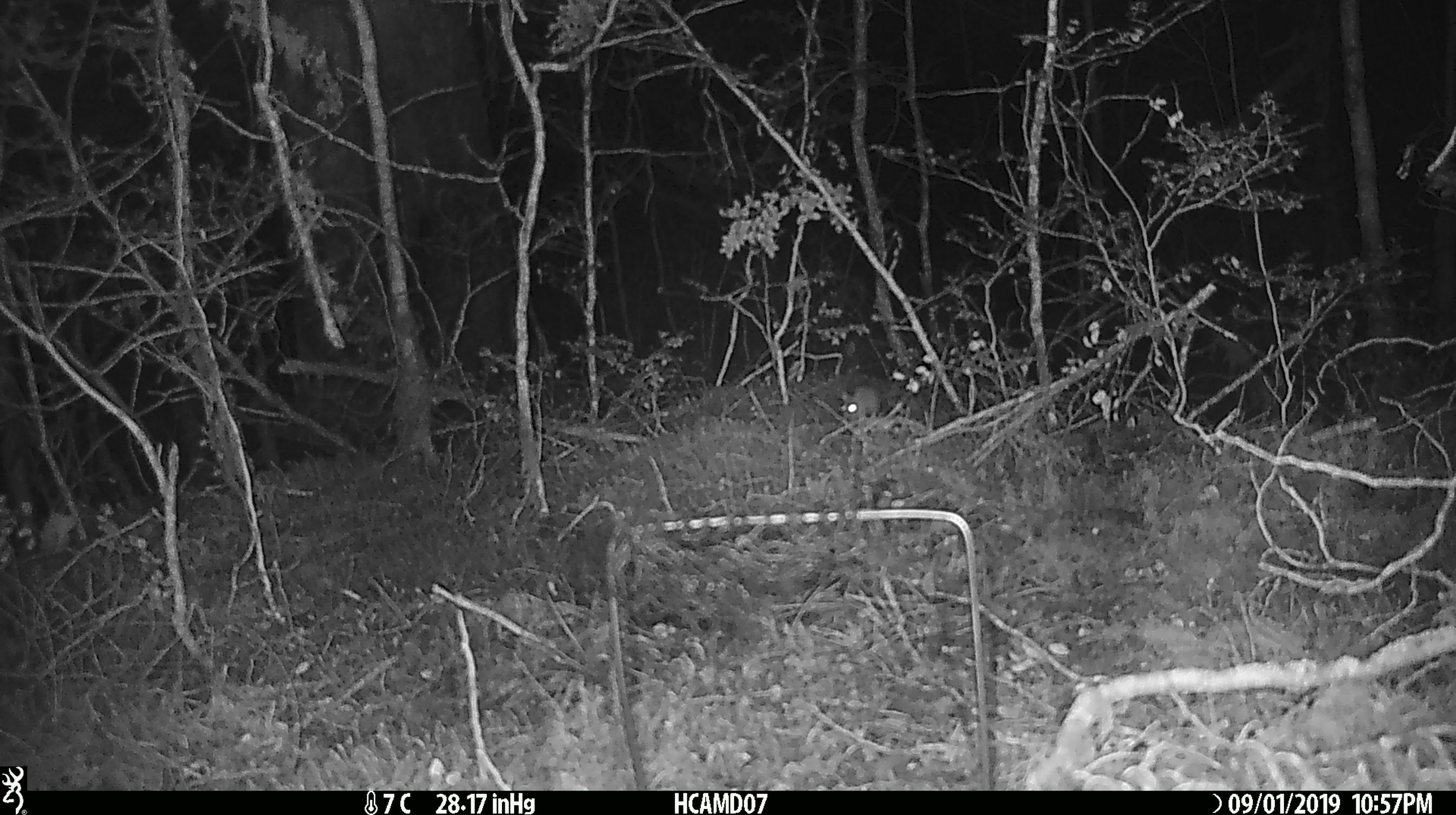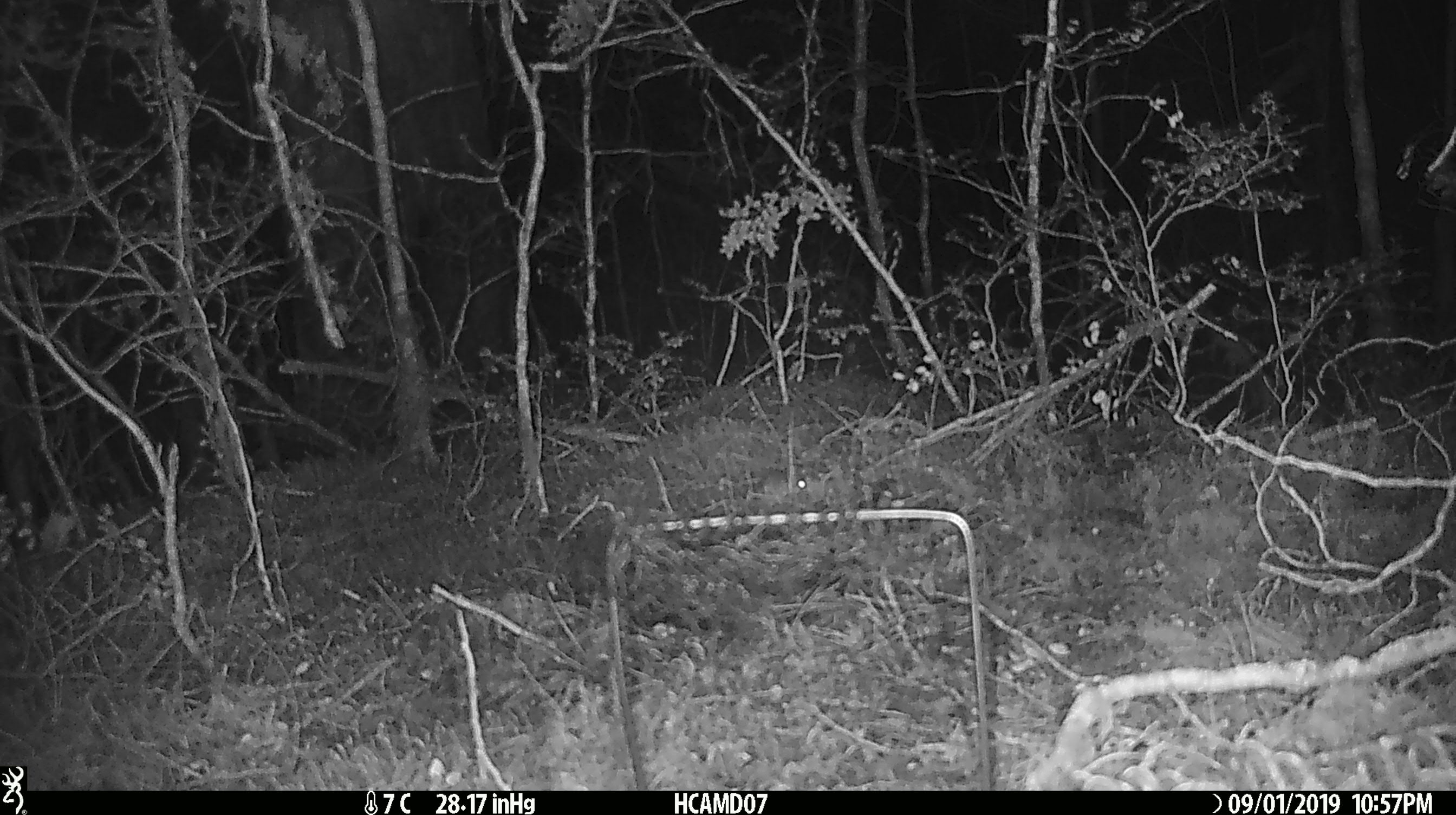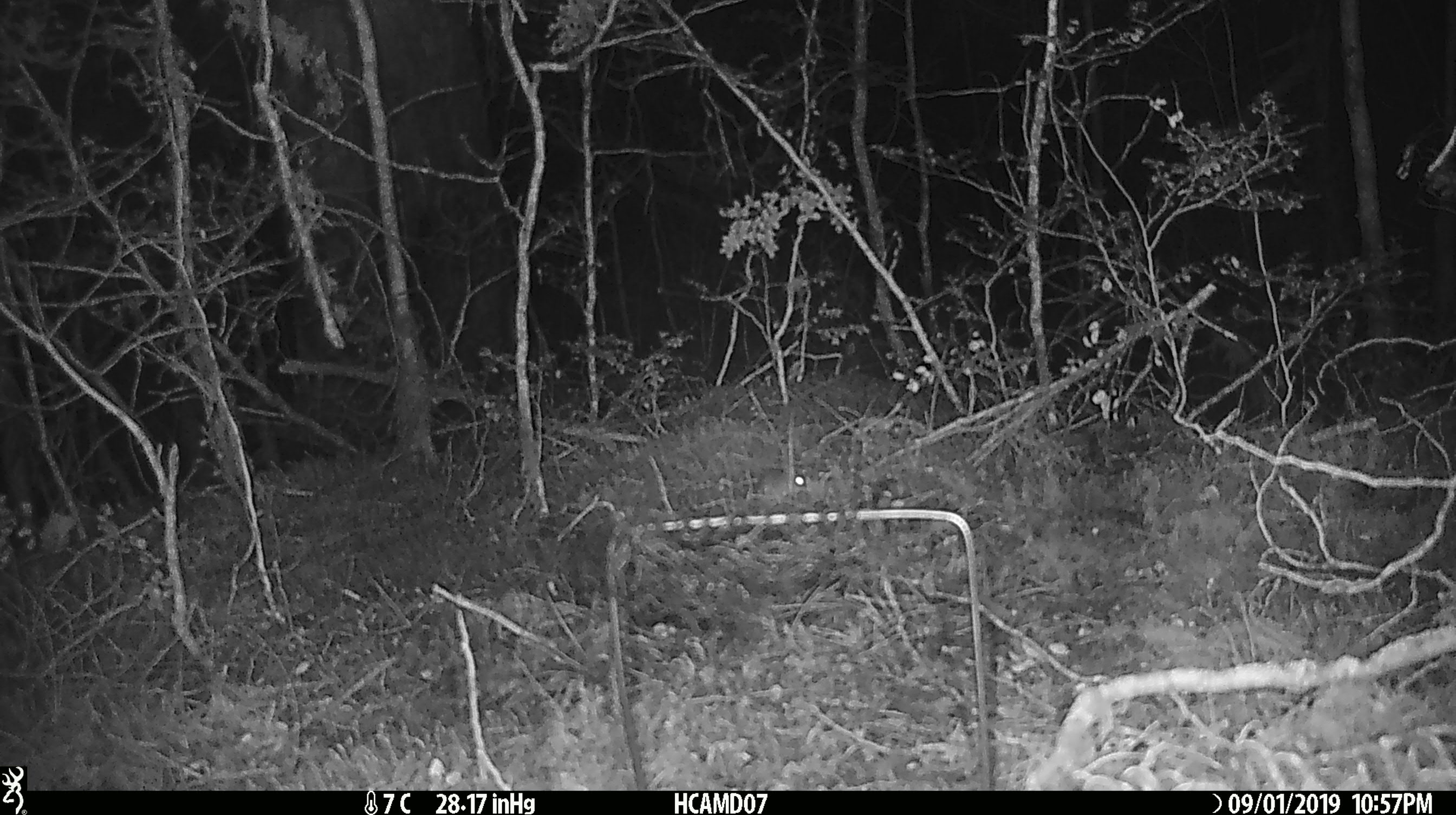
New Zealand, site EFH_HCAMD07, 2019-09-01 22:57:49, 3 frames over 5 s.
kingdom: Animalia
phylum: Chordata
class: Mammalia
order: Rodentia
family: Muridae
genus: Mus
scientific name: Mus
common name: mouse